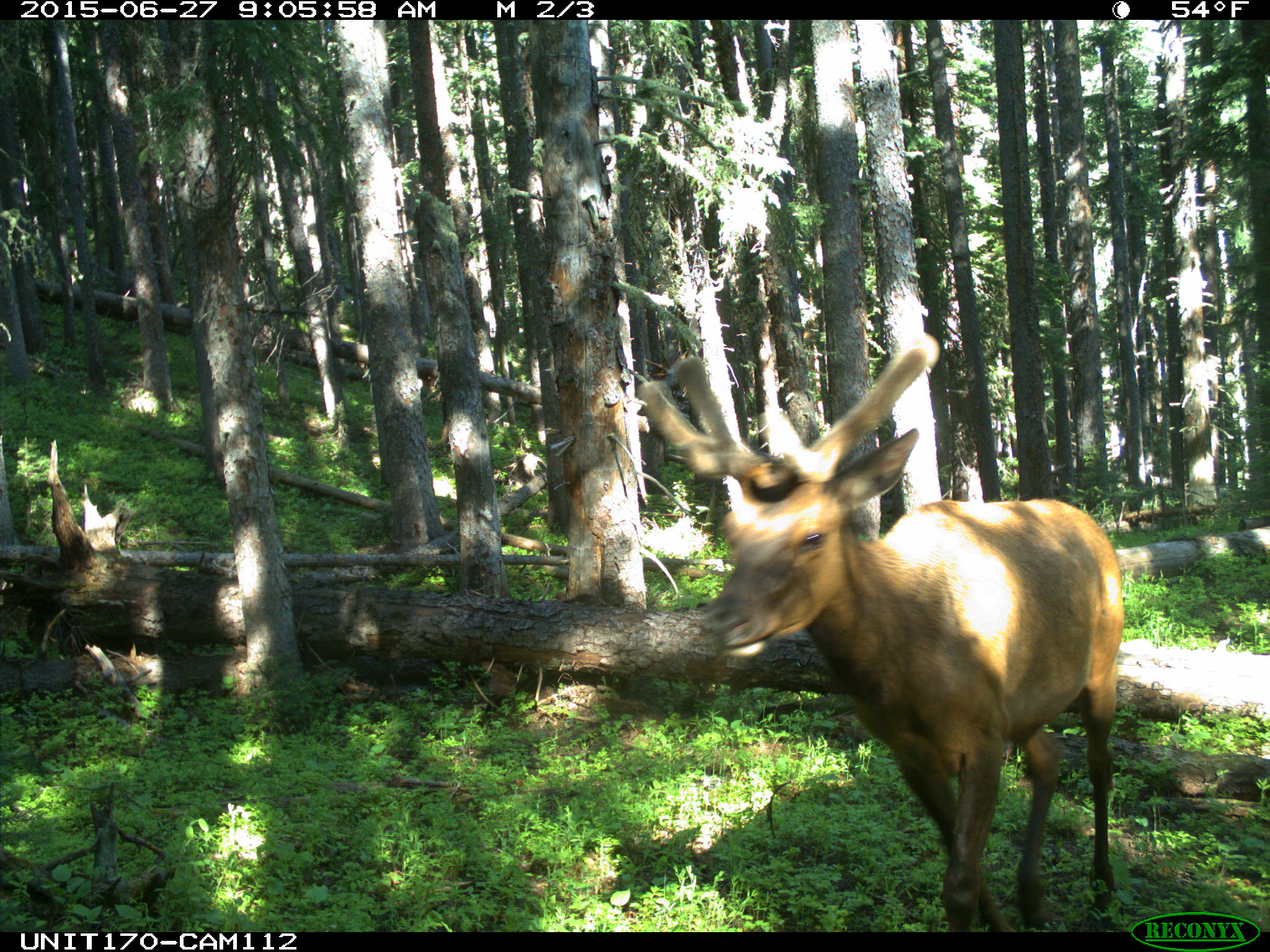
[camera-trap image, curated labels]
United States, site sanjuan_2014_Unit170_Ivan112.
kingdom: Animalia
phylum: Chordata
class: Mammalia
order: Artiodactyla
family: Cervidae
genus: Cervus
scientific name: Cervus elaphus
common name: red deer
Cervus elaphus (red deer).